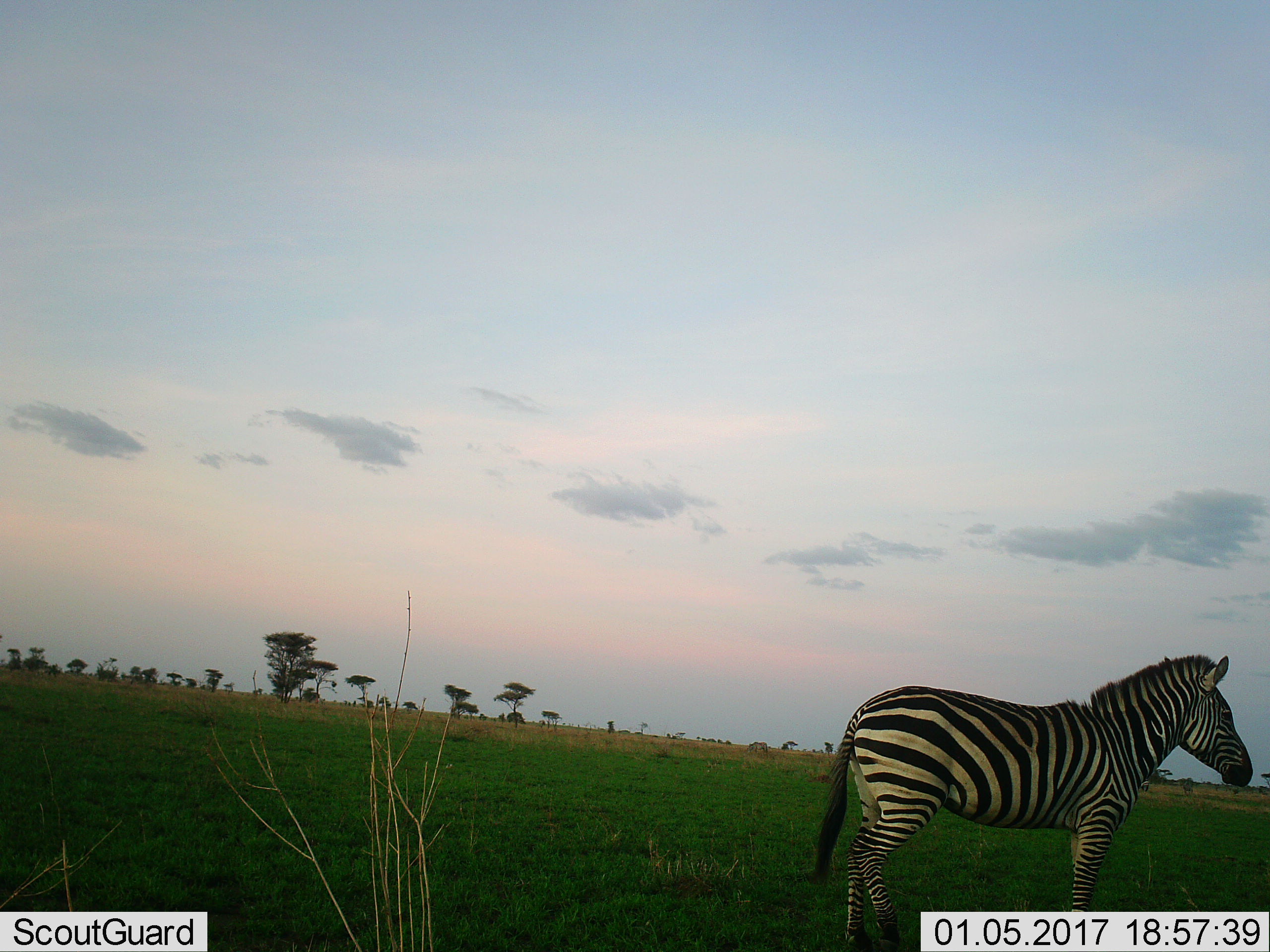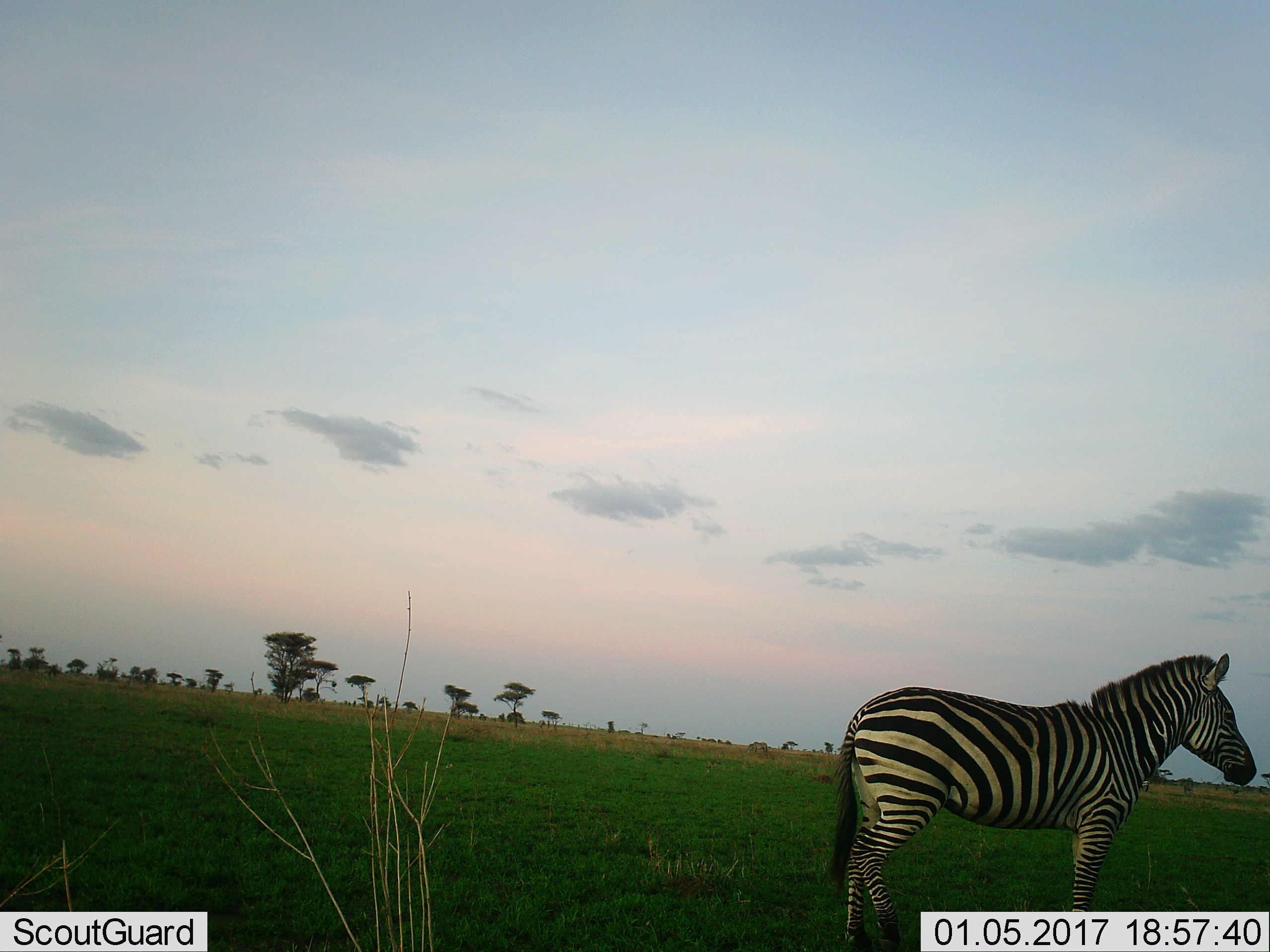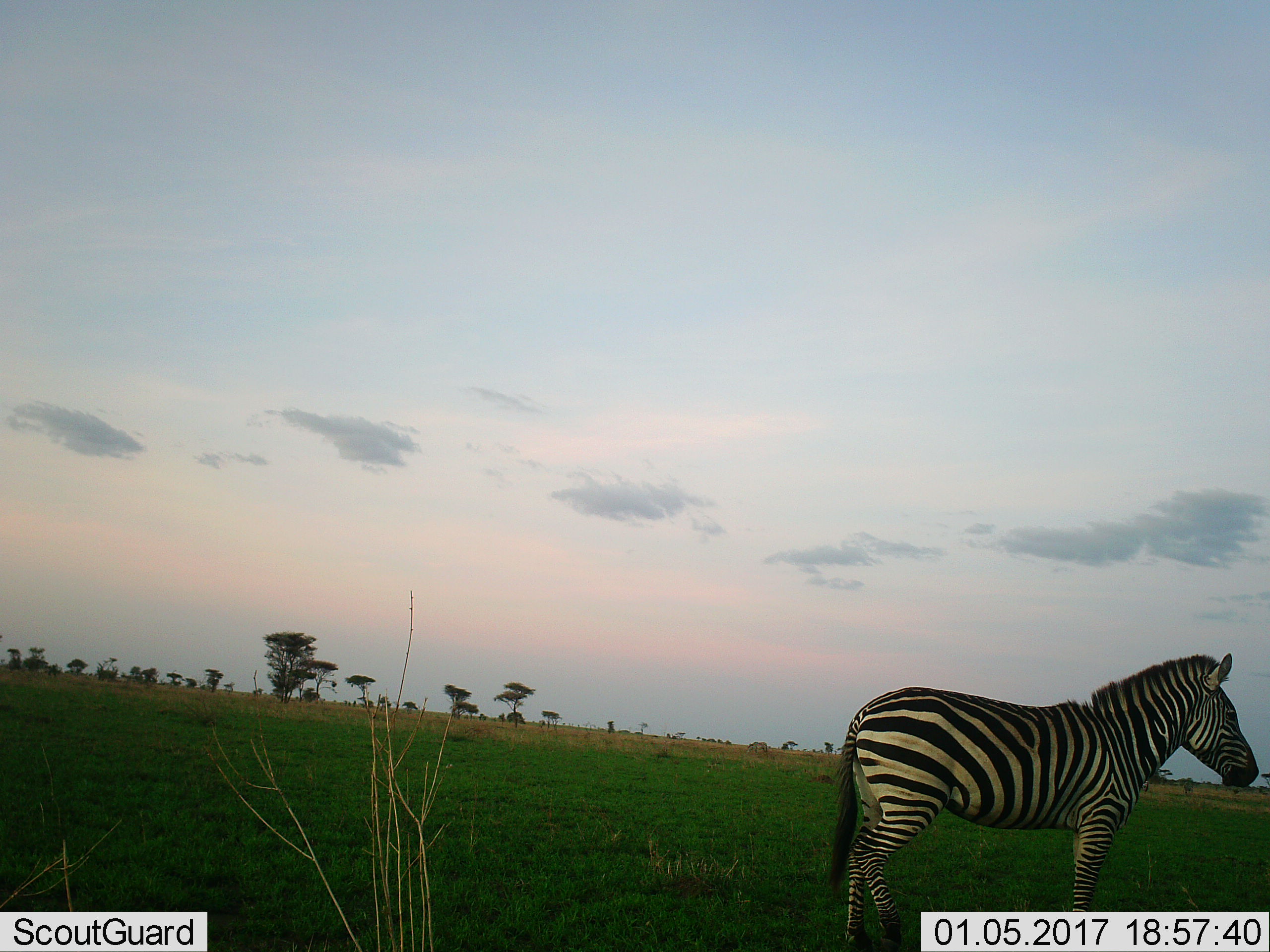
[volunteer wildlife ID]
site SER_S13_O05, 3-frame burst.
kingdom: Animalia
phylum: Chordata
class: Mammalia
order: Perissodactyla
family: Equidae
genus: Equus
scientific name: Equus quagga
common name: plains zebra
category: zebraplains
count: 1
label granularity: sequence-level